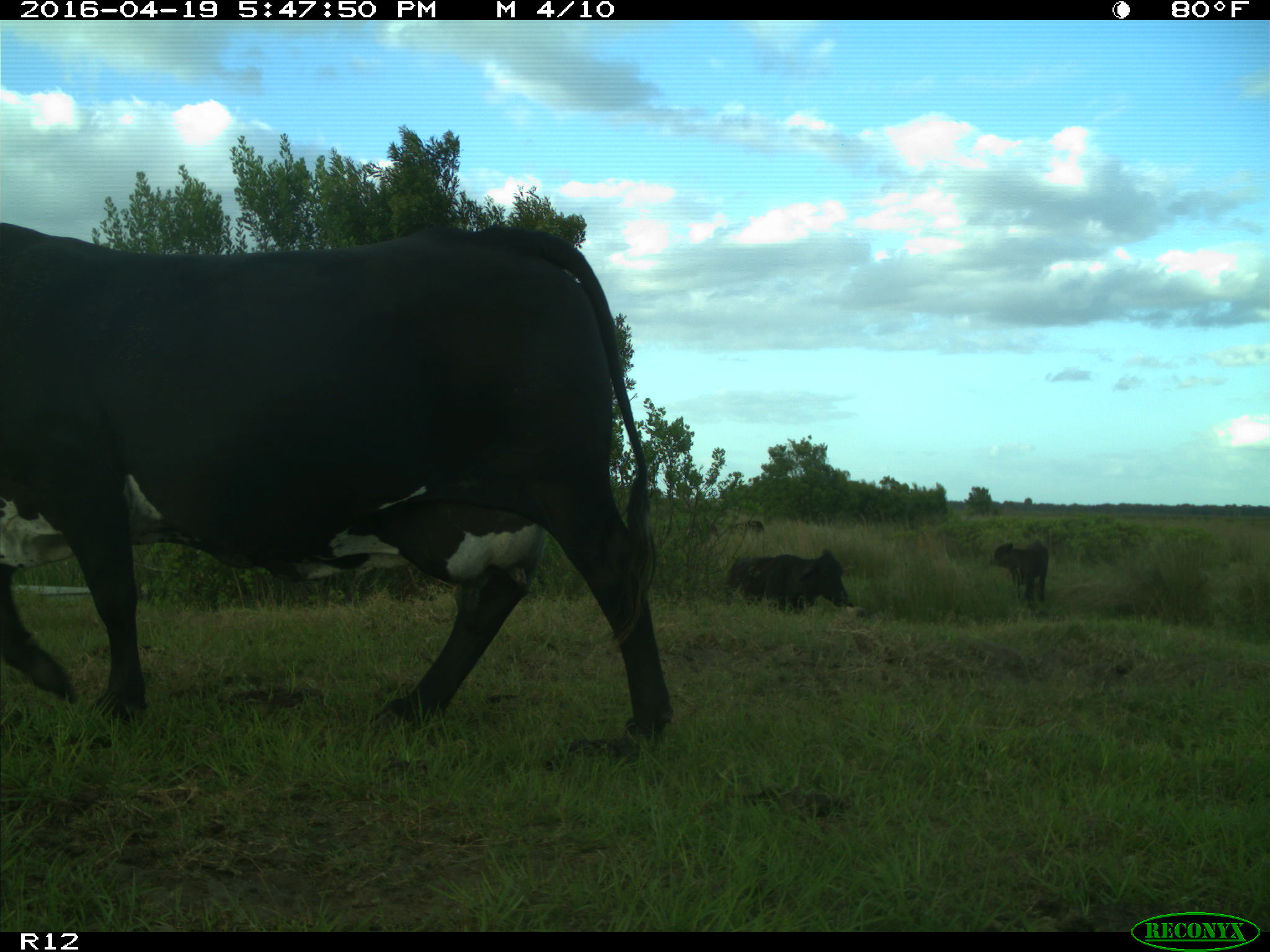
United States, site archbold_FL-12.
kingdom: Animalia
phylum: Chordata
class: Mammalia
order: Artiodactyla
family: Bovidae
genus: Bos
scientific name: Bos taurus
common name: domestic cow